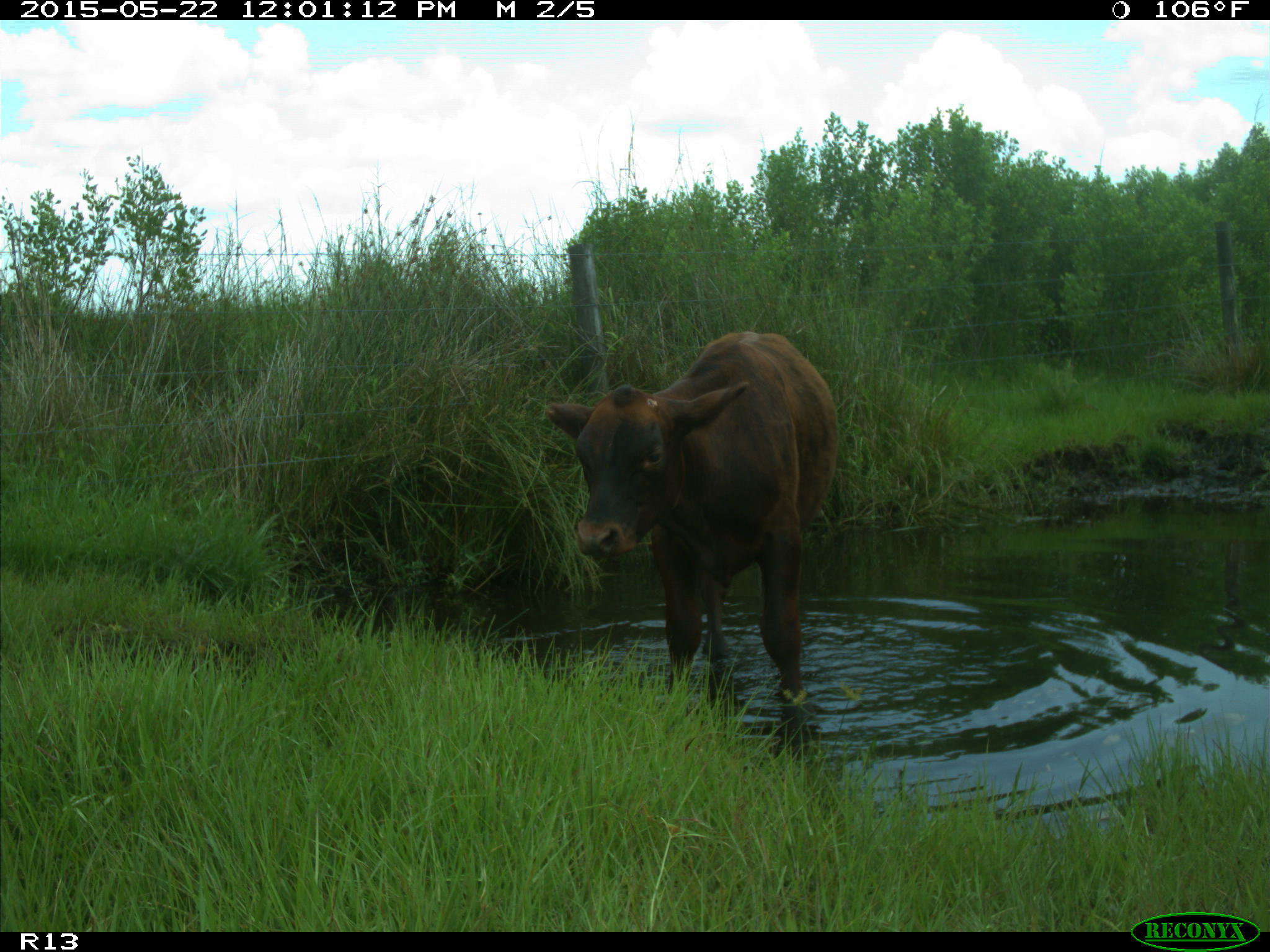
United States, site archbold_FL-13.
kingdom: Animalia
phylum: Chordata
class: Mammalia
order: Artiodactyla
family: Bovidae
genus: Bos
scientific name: Bos taurus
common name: domestic cow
Bos taurus (domestic cow).